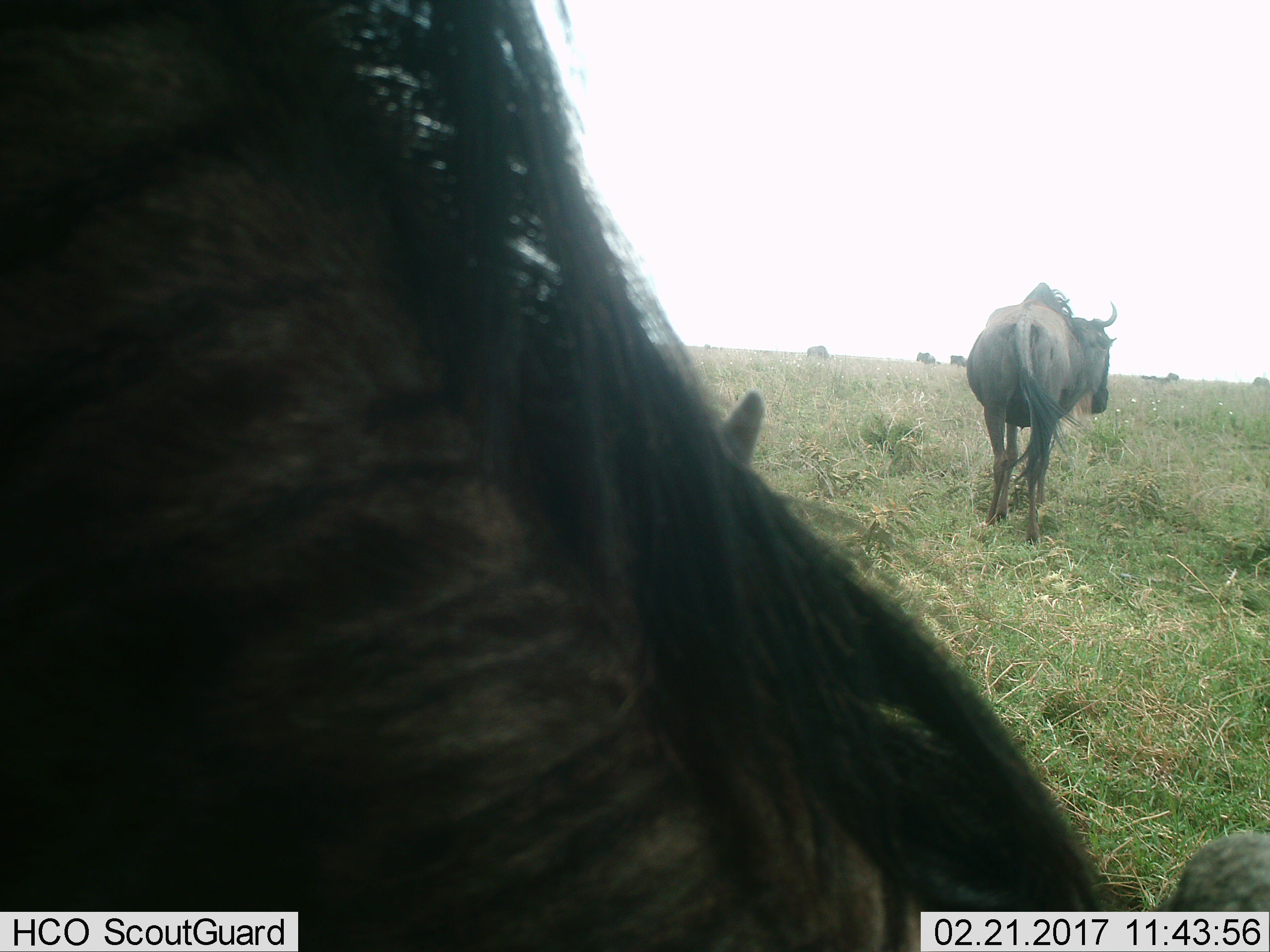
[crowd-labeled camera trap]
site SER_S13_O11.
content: unidentified animal